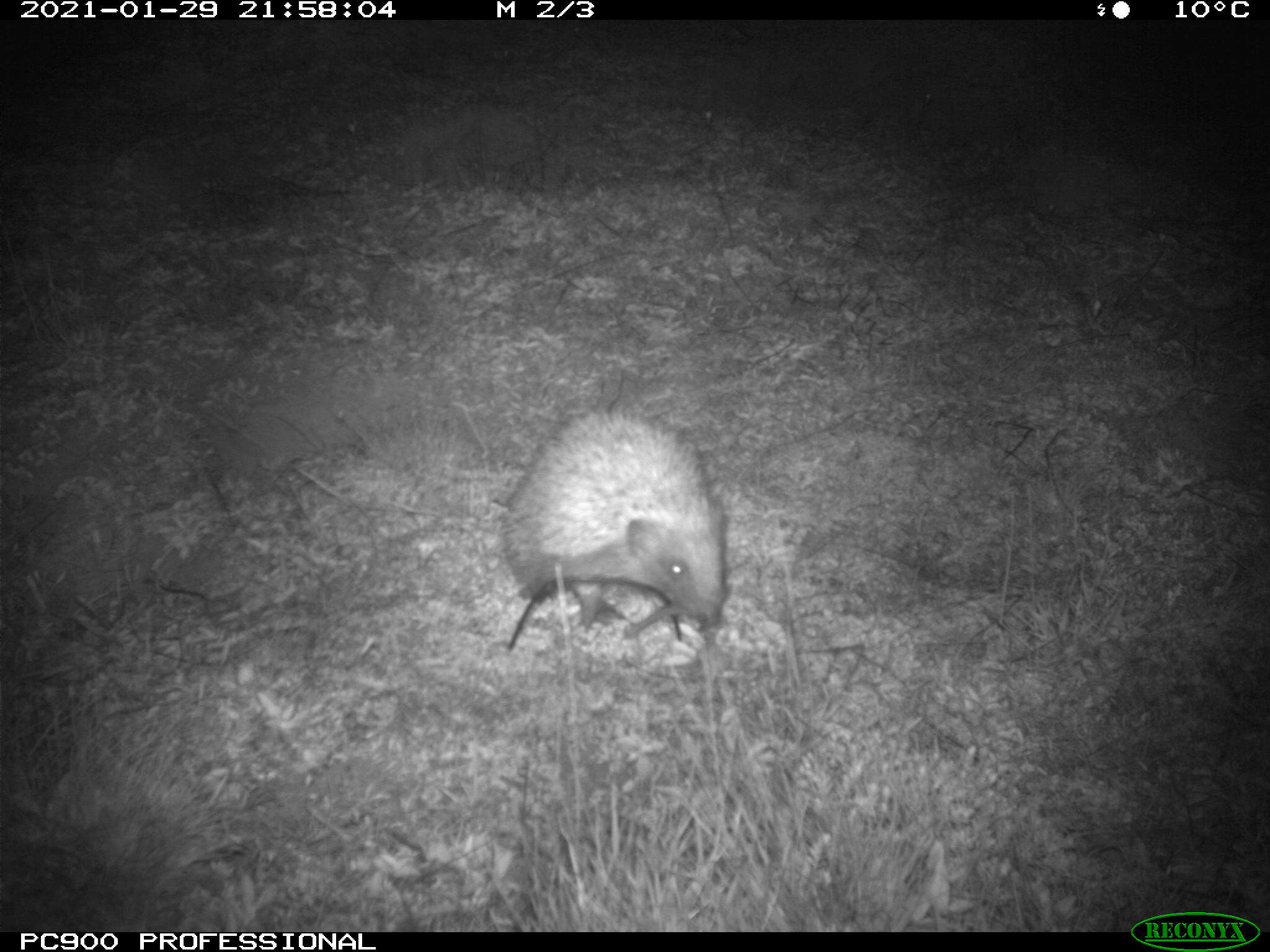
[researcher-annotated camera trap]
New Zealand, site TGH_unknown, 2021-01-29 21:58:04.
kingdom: Animalia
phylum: Chordata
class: Mammalia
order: Eulipotyphla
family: Erinaceidae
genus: Erinaceus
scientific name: Erinaceus europaeus europaeus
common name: european hedgehog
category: hedgehog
Hedgehog (european hedgehog) (Erinaceus europaeus europaeus).